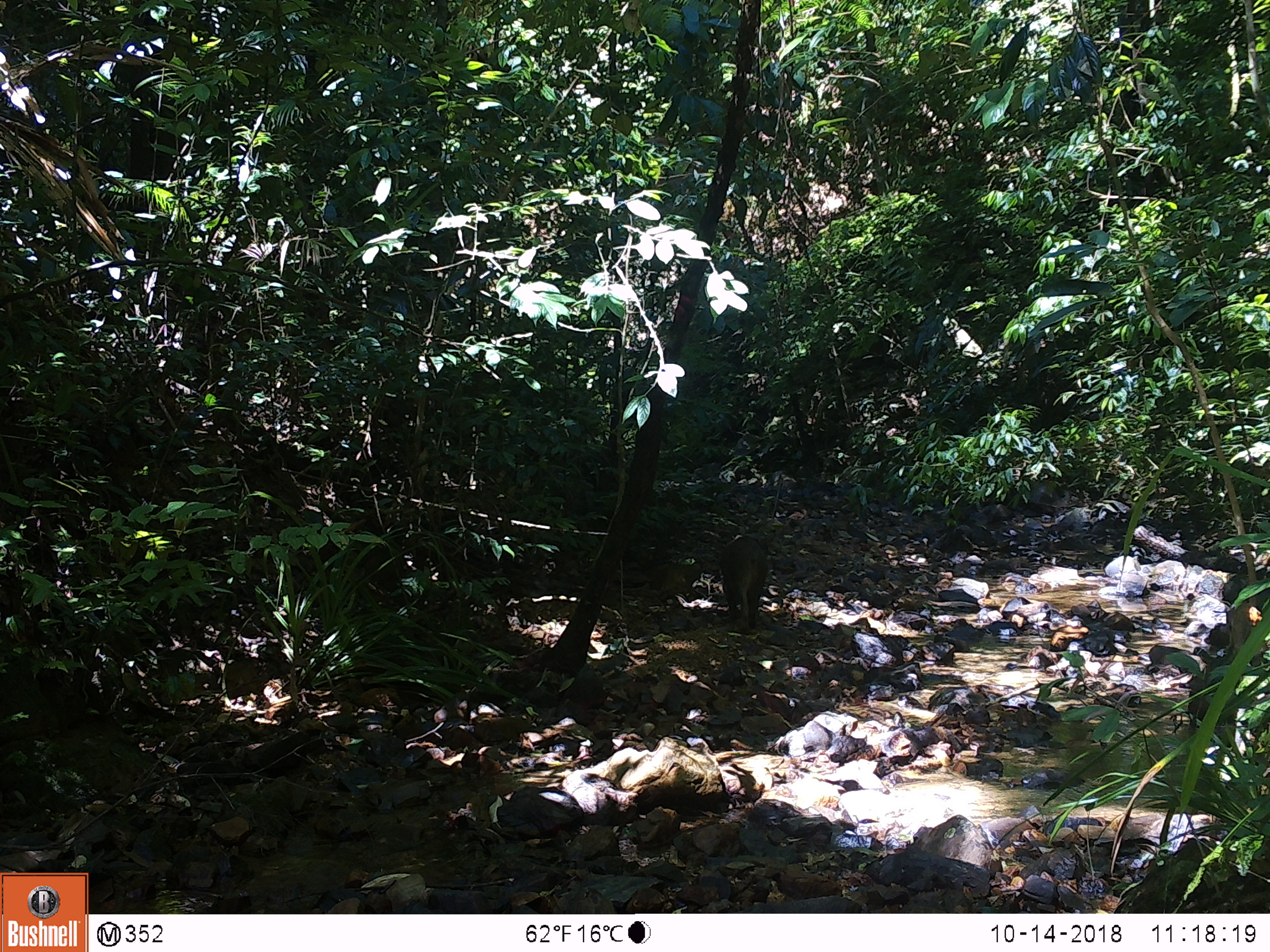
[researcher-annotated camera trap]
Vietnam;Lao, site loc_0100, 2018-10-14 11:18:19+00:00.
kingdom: Animalia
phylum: Chordata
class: Mammalia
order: Artiodactyla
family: Suidae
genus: Sus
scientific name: Sus scrofa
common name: eurasian wild pig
Eurasian wild pig (Sus scrofa). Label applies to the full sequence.